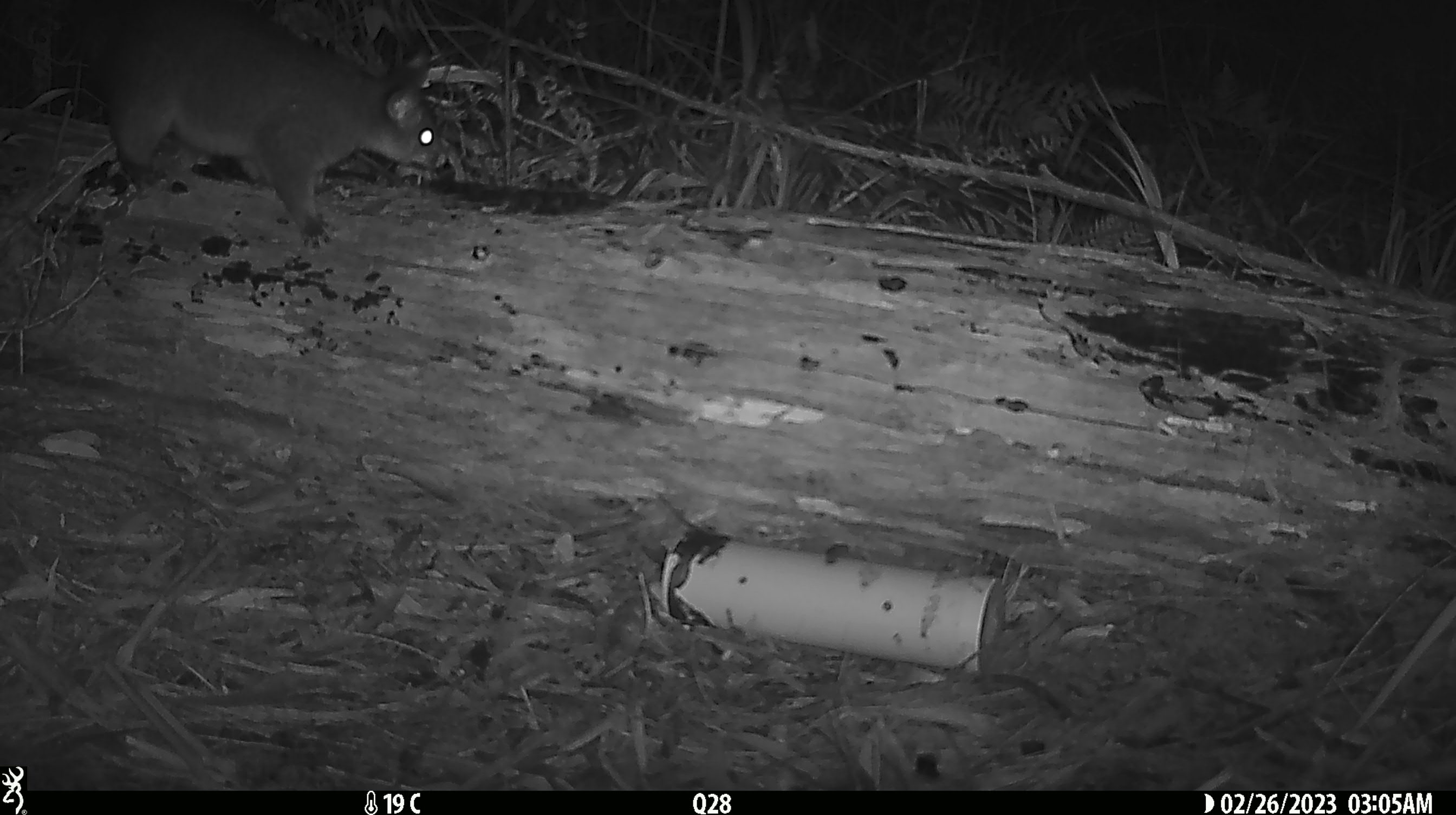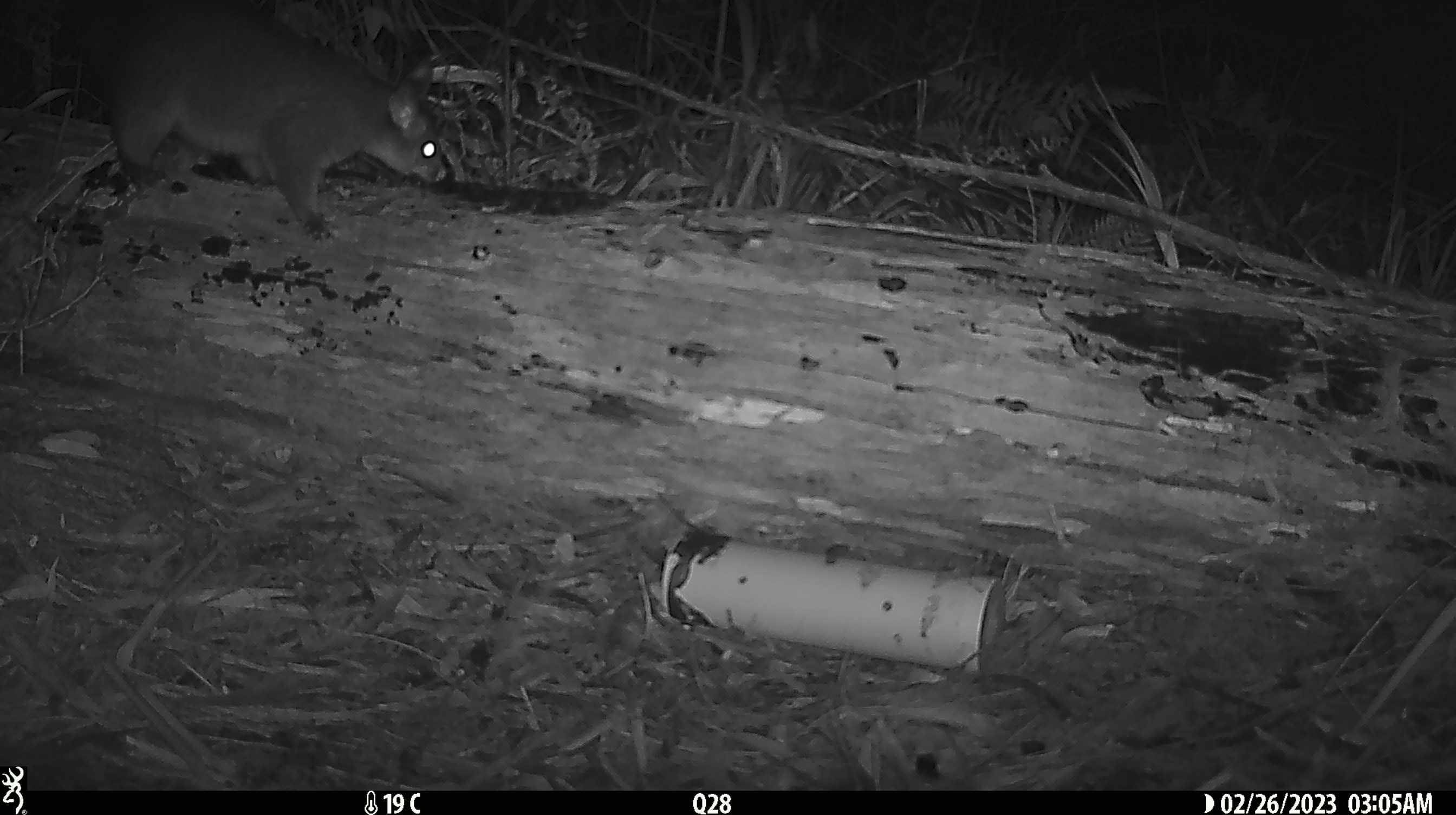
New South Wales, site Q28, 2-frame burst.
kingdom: Animalia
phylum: Chordata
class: Mammalia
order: Diprotodontia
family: Phalangeridae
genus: Trichosurus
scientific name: Trichosurus vulpecula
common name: common brushtail possum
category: possum